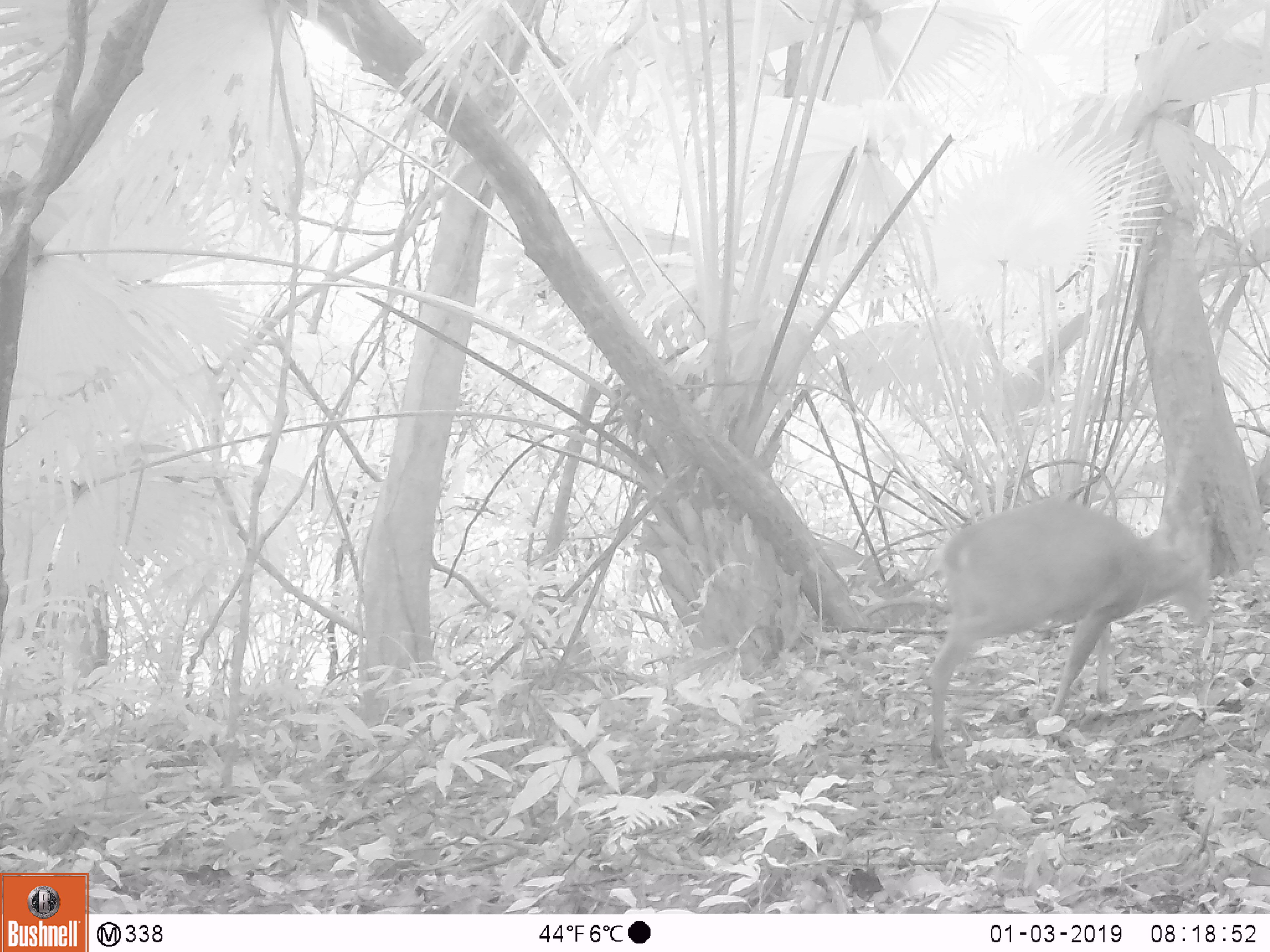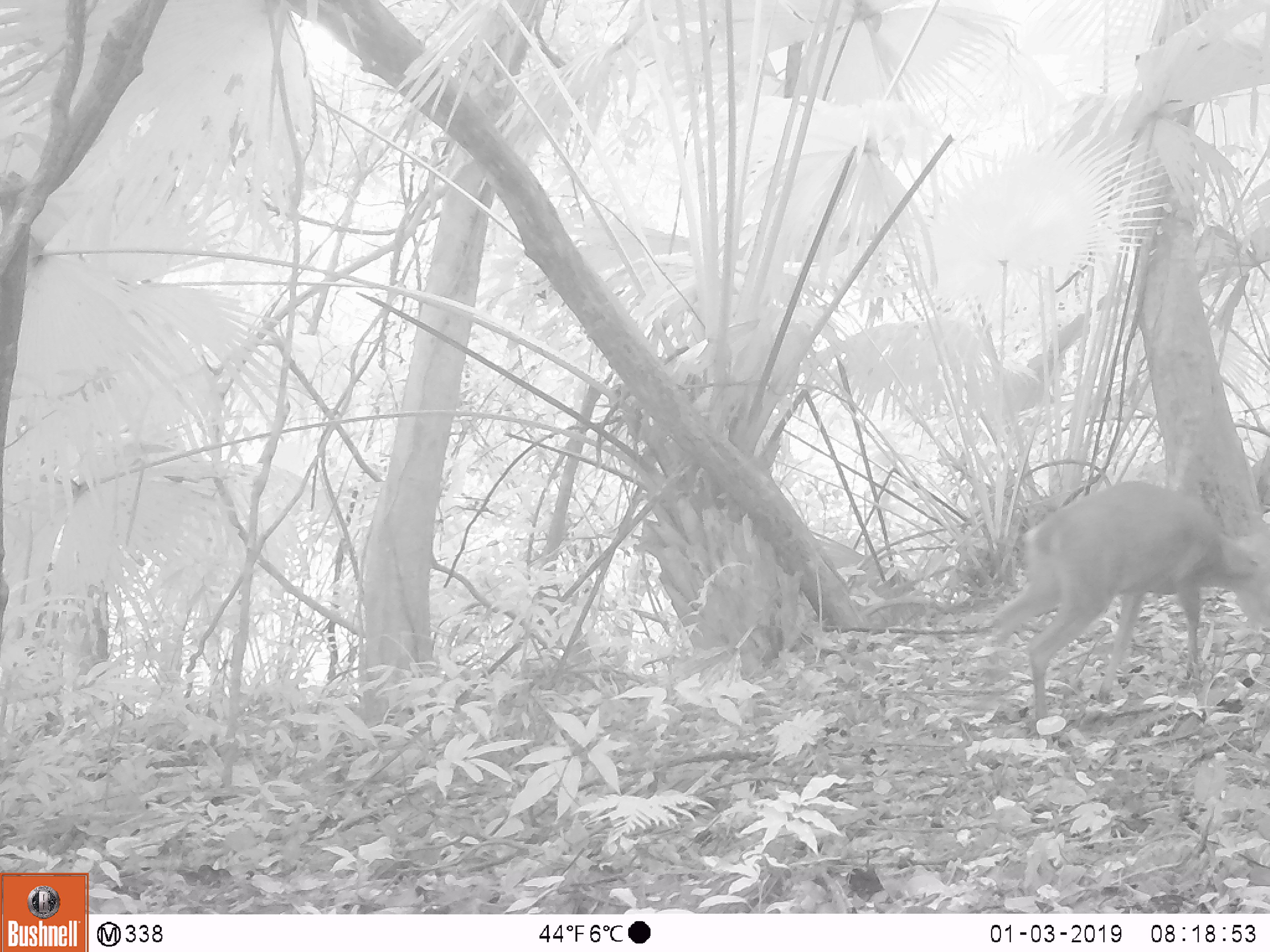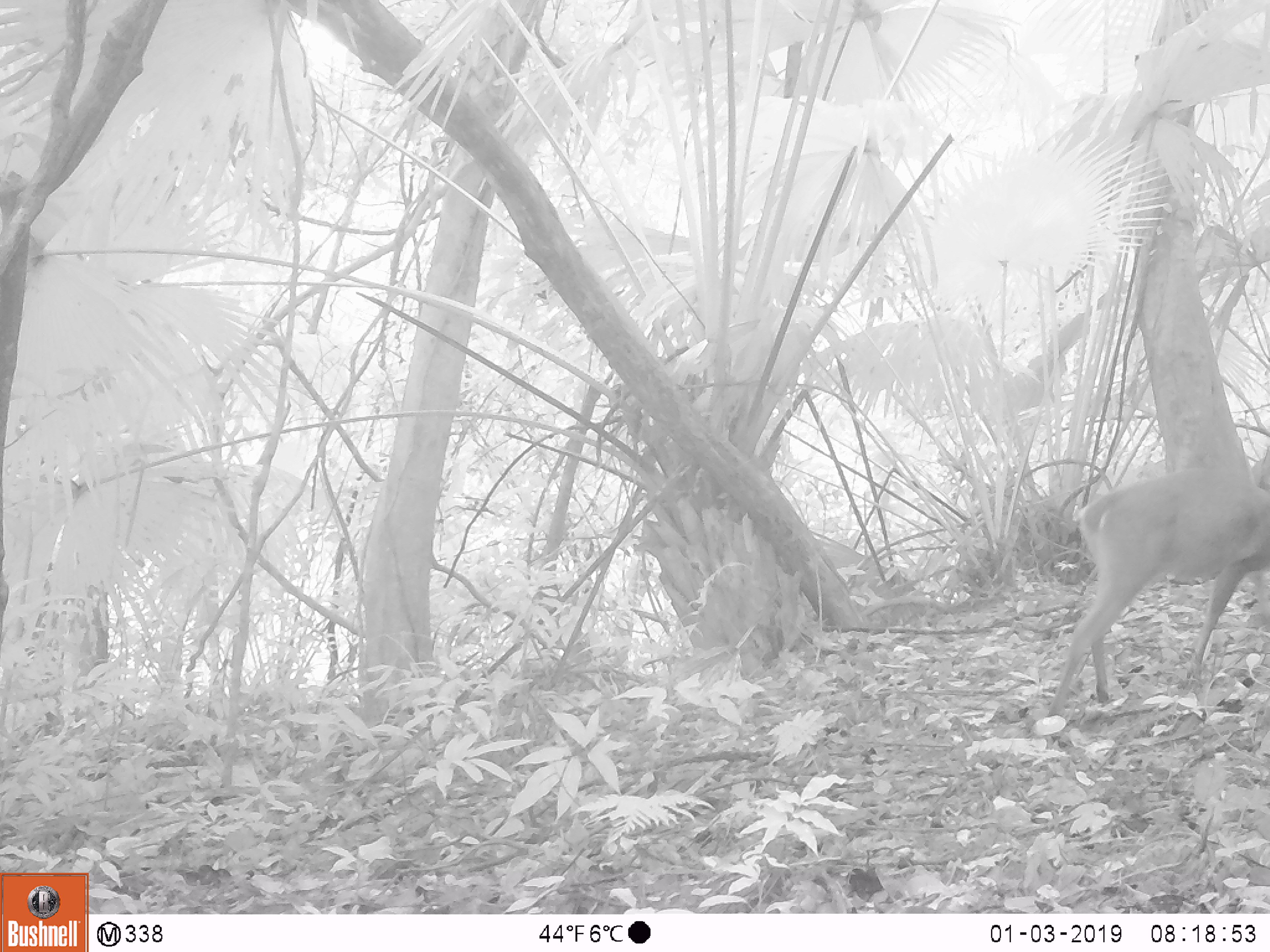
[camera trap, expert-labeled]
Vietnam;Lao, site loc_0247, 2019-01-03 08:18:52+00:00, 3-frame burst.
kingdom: Animalia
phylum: Chordata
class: Mammalia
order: Artiodactyla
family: Cervidae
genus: Muntiacus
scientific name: Muntiacus vuquangensis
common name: large-antlered muntjac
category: large antlered muntjac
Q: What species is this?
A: Large antlered muntjac (large-antlered muntjac) (Muntiacus vuquangensis).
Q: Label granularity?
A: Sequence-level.